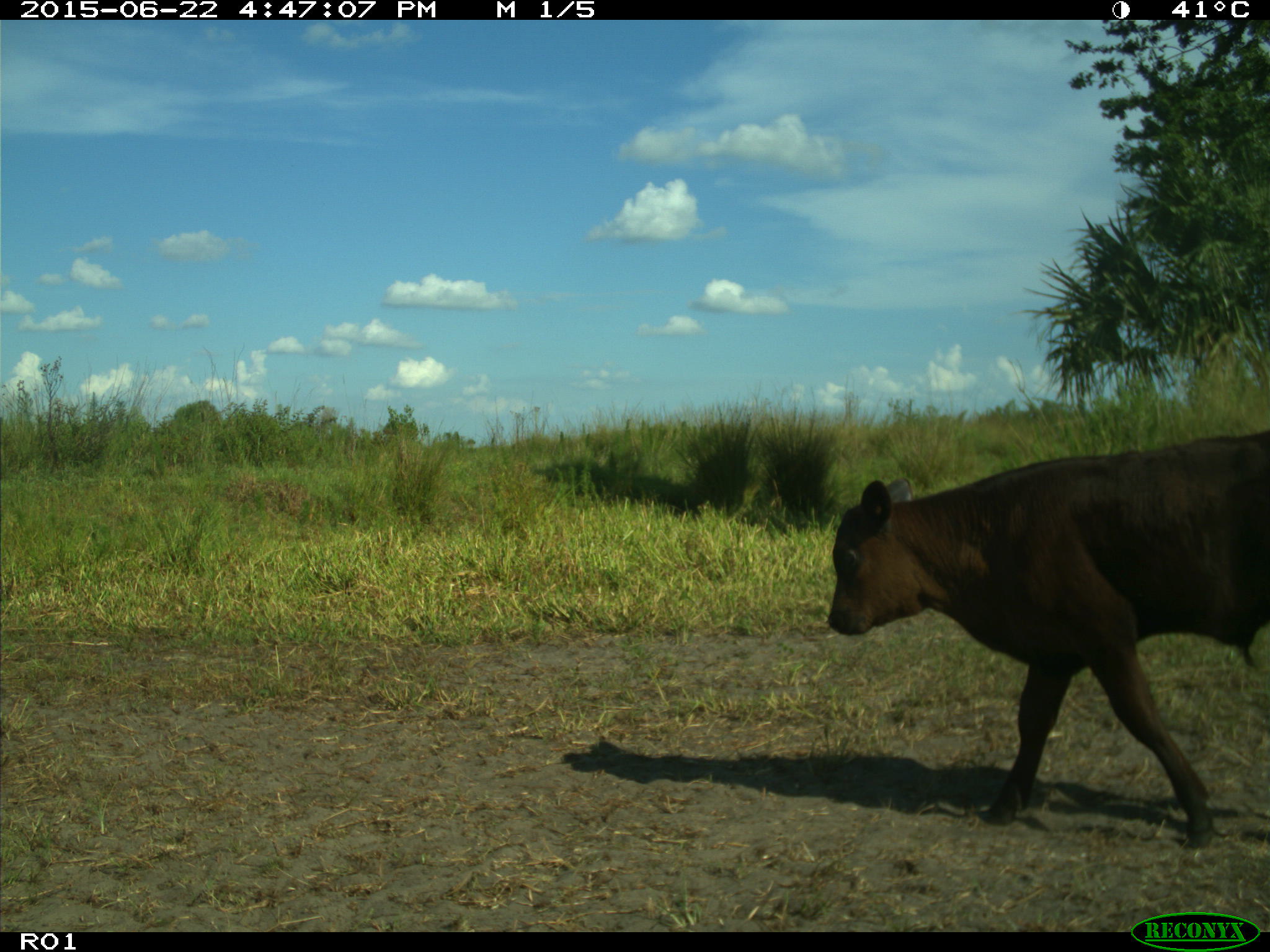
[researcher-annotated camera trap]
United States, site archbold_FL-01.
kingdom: Animalia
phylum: Chordata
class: Mammalia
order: Artiodactyla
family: Bovidae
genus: Bos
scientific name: Bos taurus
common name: domestic cow